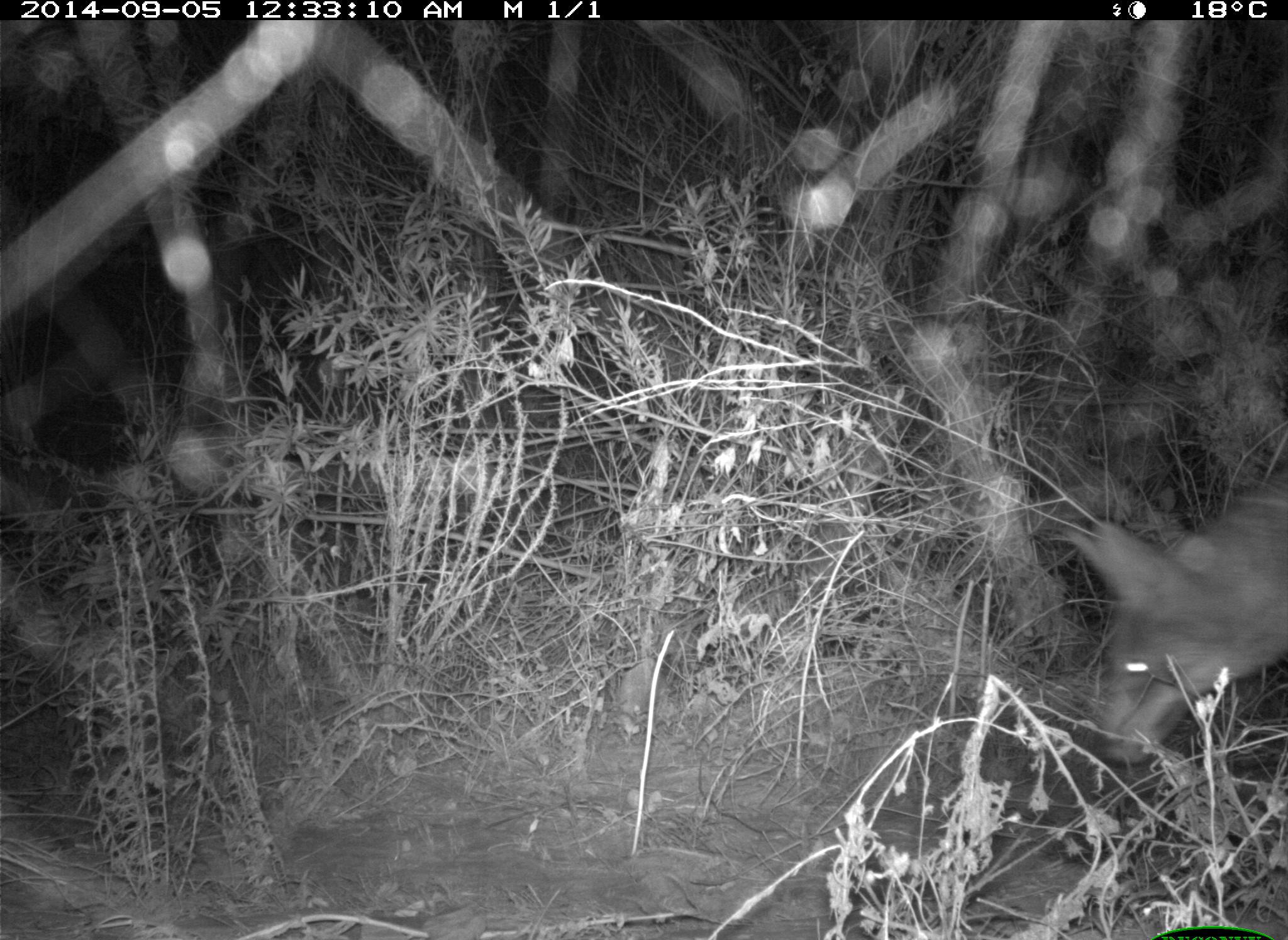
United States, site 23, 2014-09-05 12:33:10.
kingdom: Animalia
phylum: Chordata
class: Mammalia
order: Carnivora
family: Canidae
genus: Canis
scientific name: Canis latrans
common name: coyote